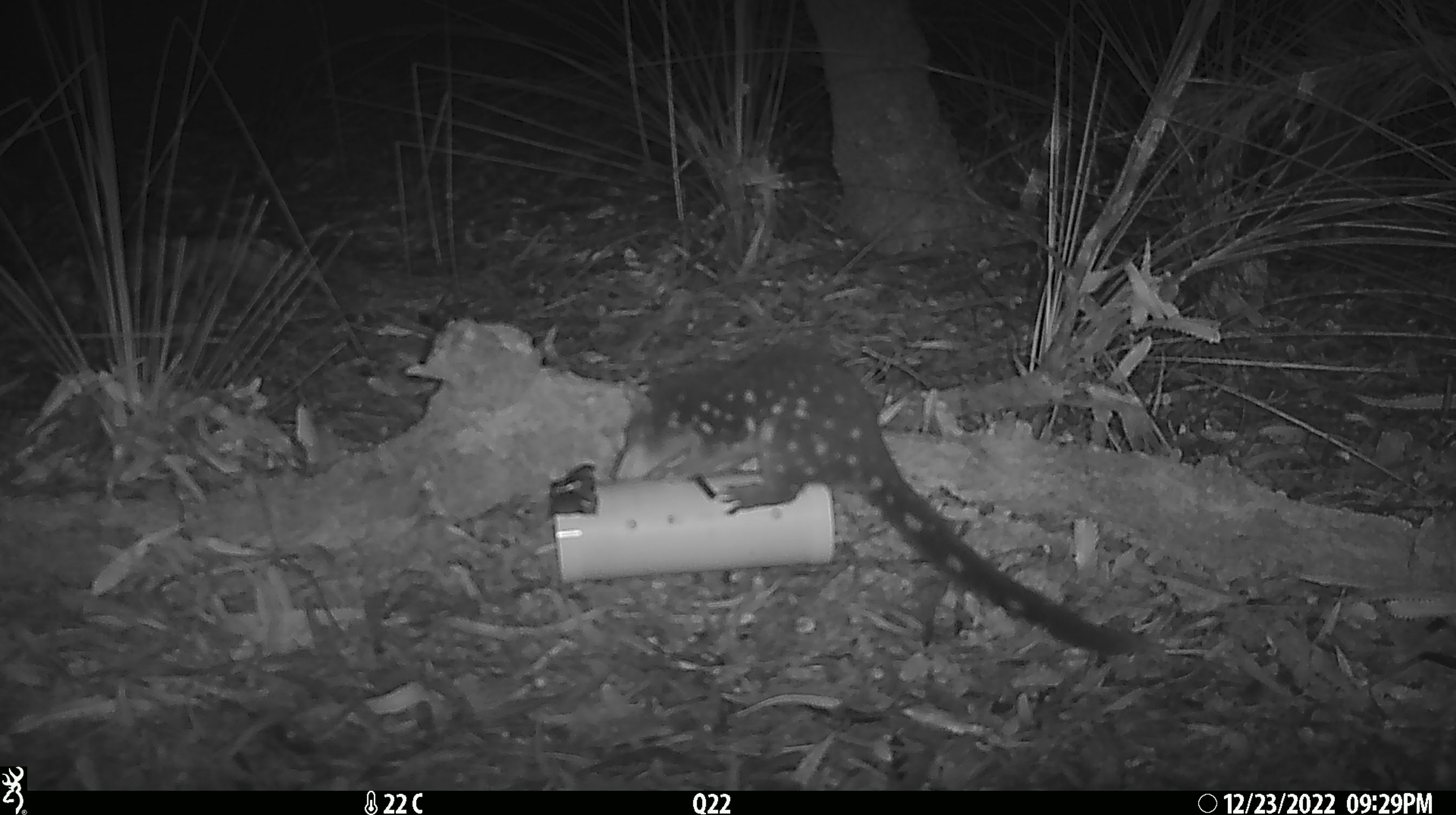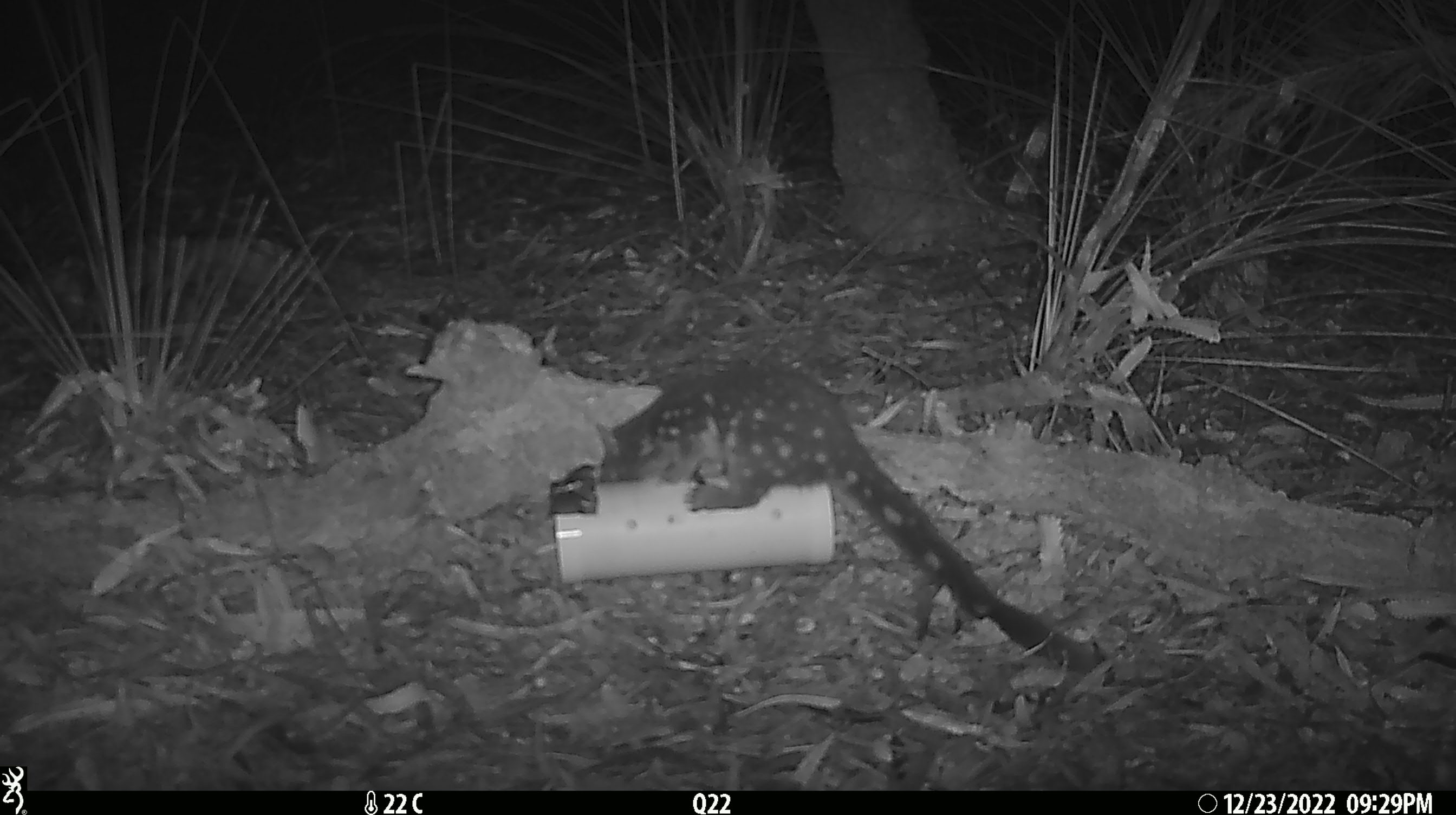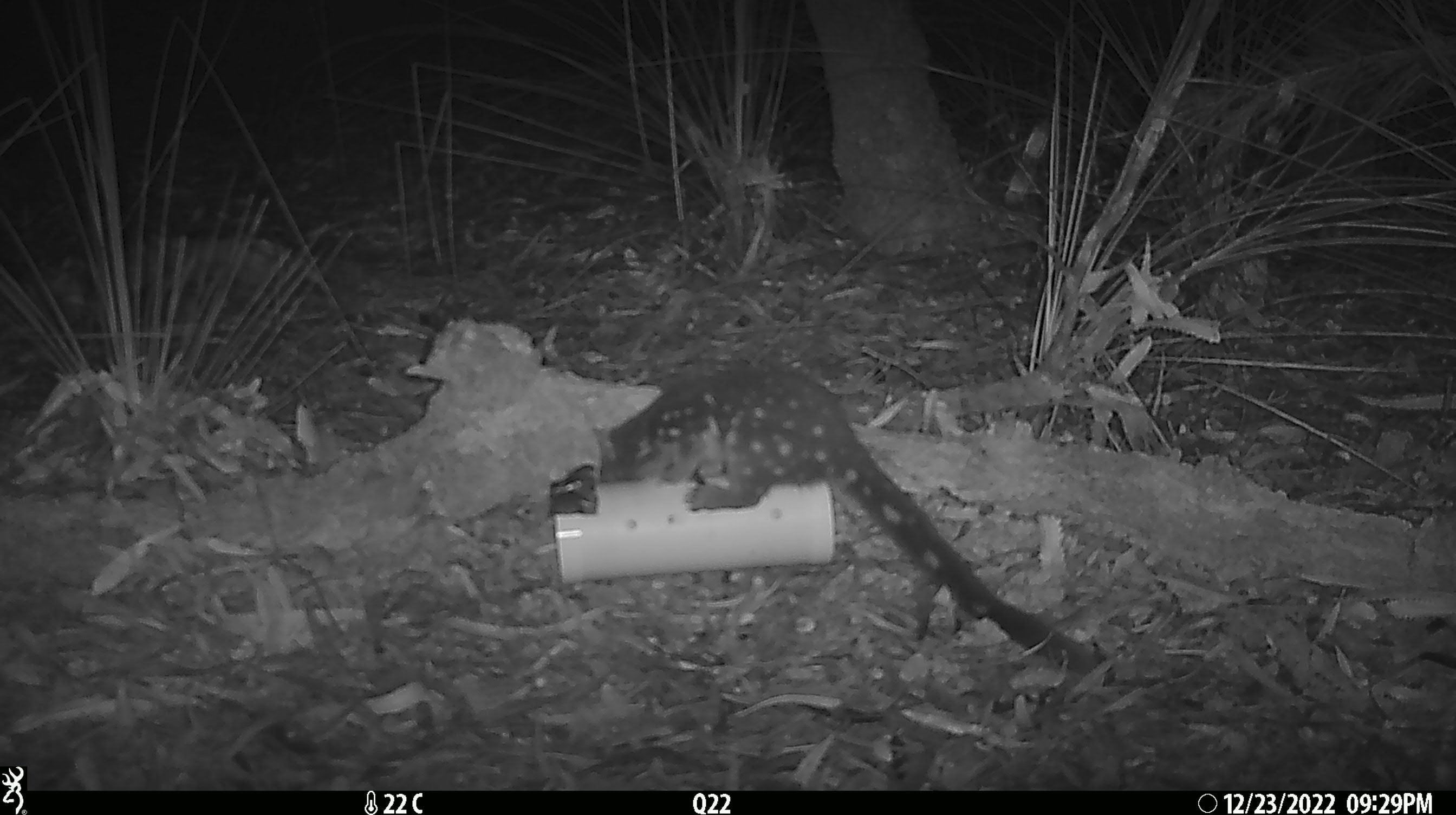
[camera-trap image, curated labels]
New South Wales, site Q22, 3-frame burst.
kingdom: Animalia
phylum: Chordata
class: Mammalia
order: Dasyuromorphia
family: Dasyuridae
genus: Dasyurus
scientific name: Dasyurus maculatus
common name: spotted-tailed quoll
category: quoll